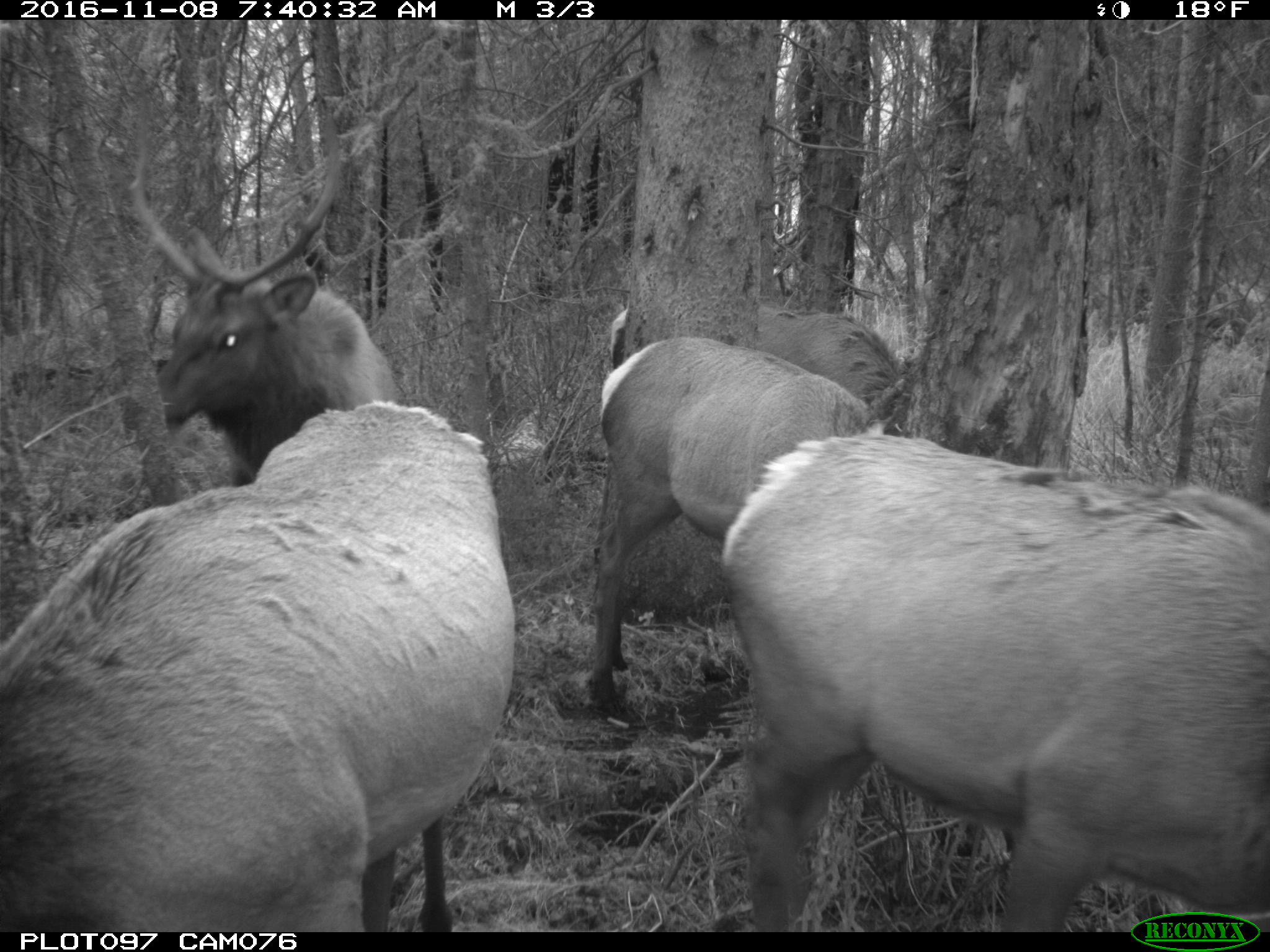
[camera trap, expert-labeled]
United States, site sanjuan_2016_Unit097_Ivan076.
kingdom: Animalia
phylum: Chordata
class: Mammalia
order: Artiodactyla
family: Cervidae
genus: Cervus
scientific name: Cervus elaphus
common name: red deer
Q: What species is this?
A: Cervus elaphus (red deer).